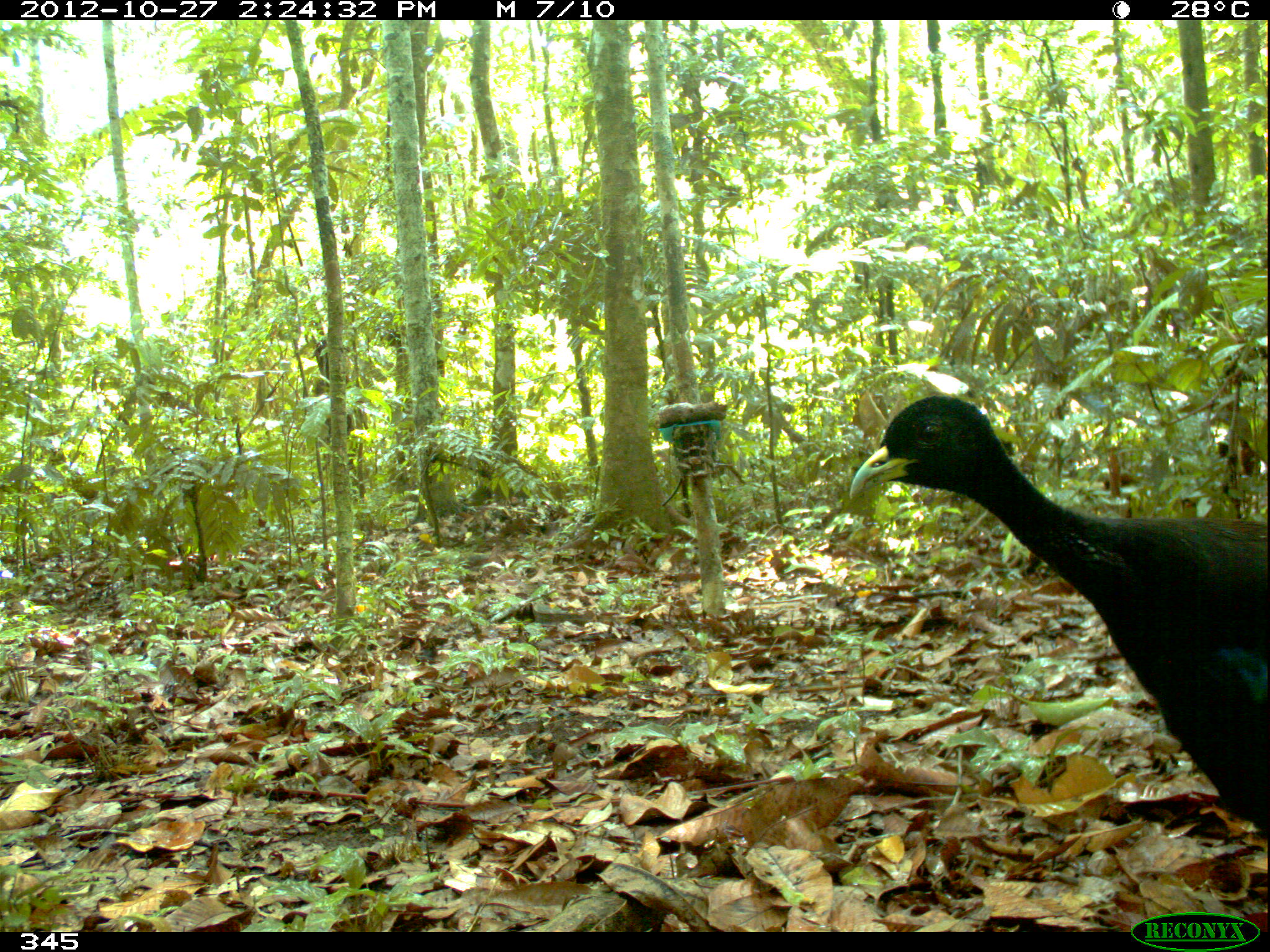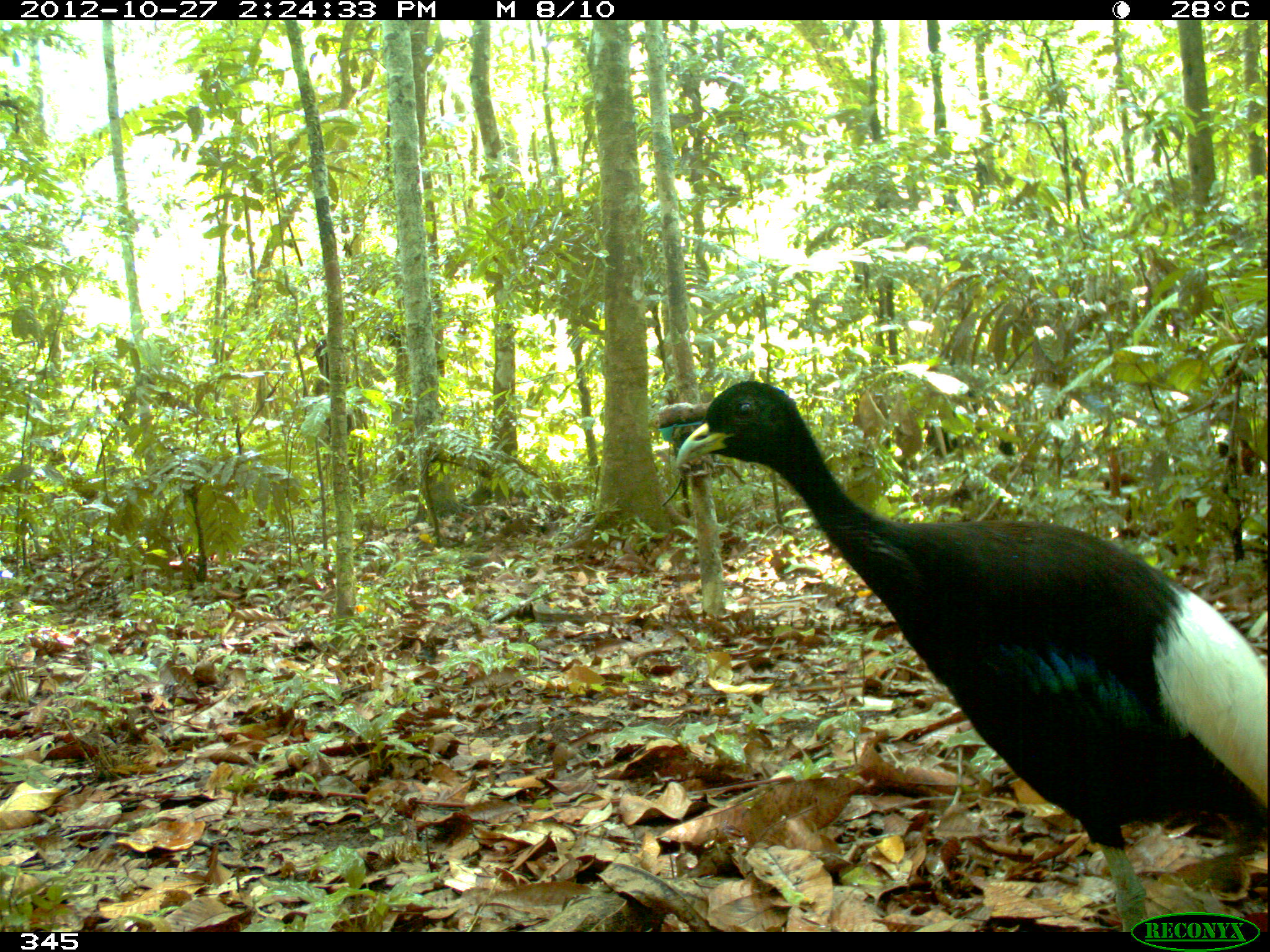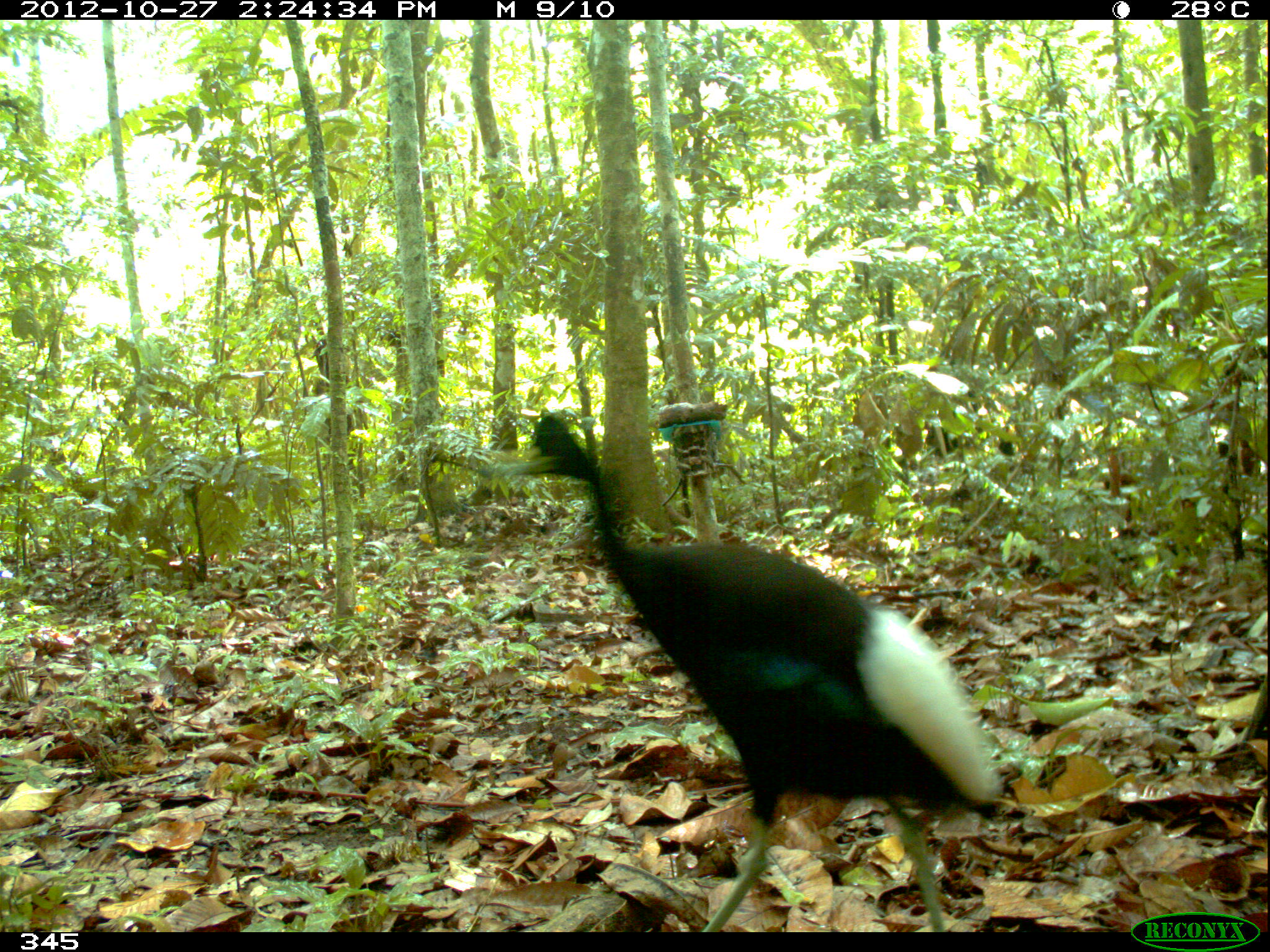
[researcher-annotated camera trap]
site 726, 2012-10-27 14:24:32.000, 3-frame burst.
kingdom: Animalia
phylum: Chordata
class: Aves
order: Gruiformes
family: Psophiidae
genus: Psophia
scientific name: Psophia leucoptera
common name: pale-winged trumpeter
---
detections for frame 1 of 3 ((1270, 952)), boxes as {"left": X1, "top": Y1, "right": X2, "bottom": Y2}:
psophia leucoptera: {"left": 847, "top": 394, "right": 1269, "bottom": 842}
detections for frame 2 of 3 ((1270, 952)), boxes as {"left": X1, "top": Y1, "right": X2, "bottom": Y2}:
psophia leucoptera: {"left": 674, "top": 380, "right": 1265, "bottom": 931}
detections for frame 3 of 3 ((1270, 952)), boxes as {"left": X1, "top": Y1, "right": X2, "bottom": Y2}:
psophia leucoptera: {"left": 492, "top": 411, "right": 1004, "bottom": 932}